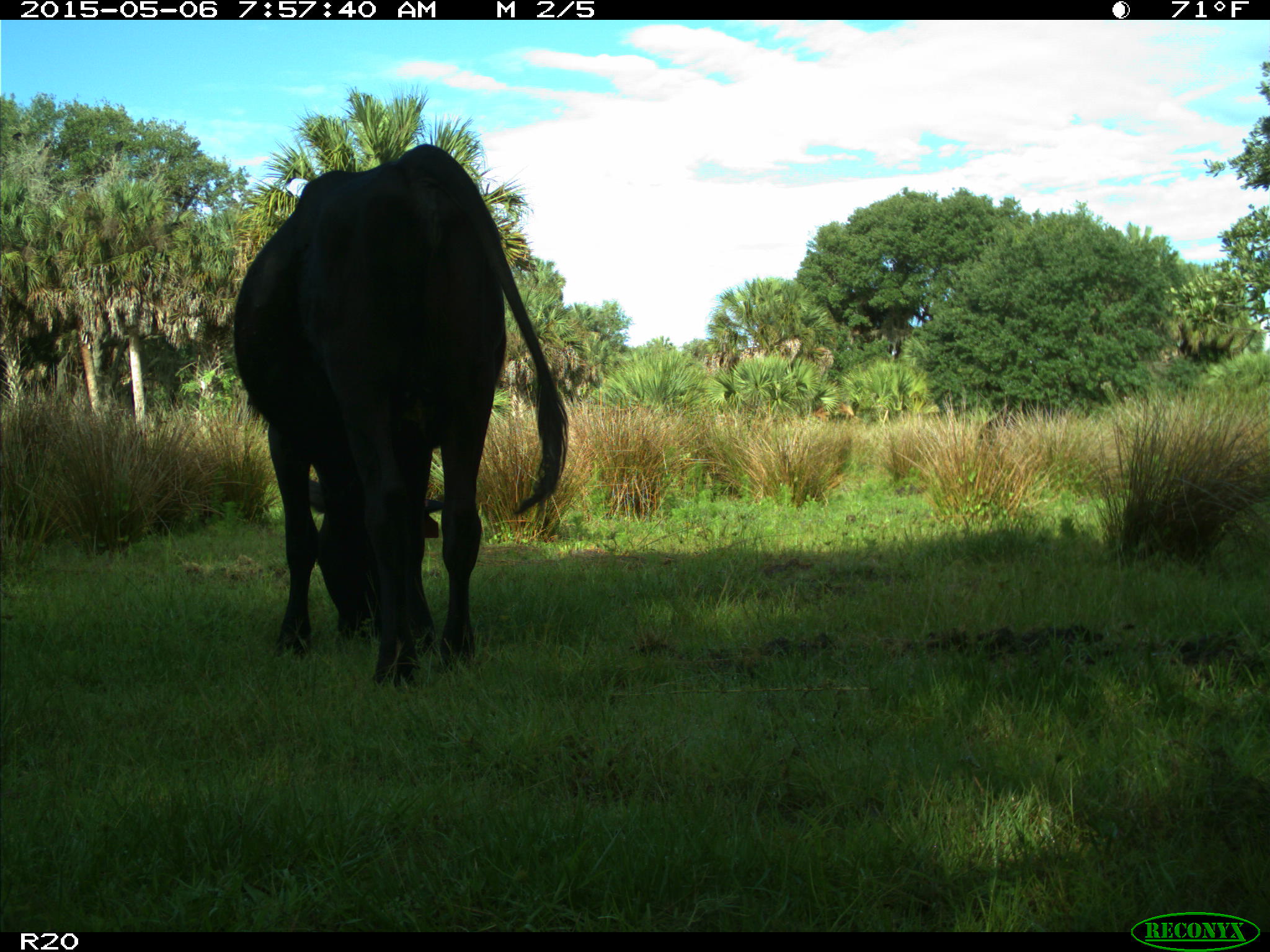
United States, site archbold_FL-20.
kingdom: Animalia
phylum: Chordata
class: Mammalia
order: Artiodactyla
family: Bovidae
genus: Bos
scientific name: Bos taurus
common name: domestic cow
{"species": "Bos taurus (domestic cow)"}